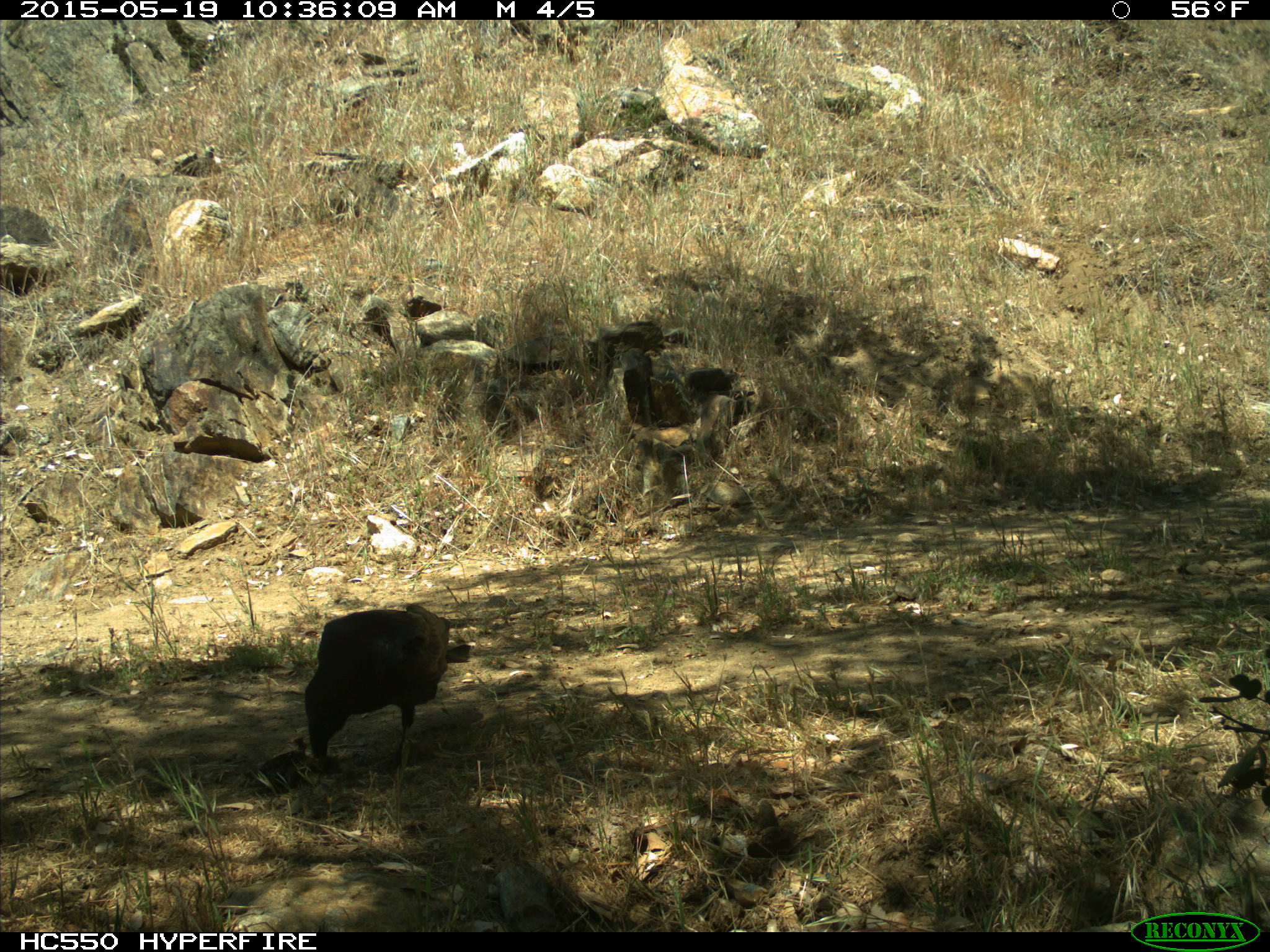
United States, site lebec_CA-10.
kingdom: Animalia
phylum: Chordata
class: Aves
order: Passeriformes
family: Corvidae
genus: Corvus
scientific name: Corvus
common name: crows and ravens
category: unidentified corvus